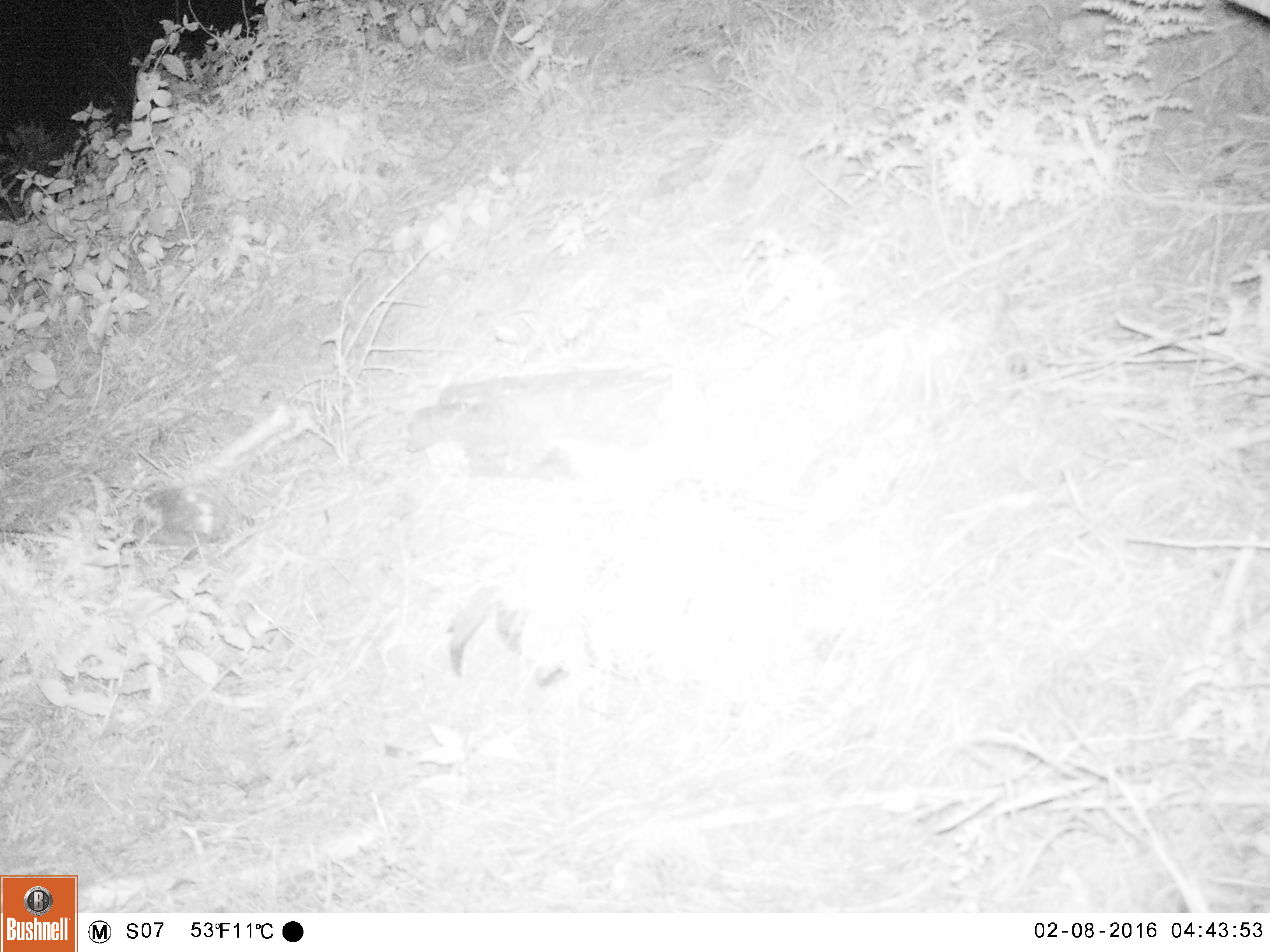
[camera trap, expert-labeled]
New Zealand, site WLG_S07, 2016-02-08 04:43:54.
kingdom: Animalia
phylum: Chordata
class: Mammalia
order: Eulipotyphla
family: Erinaceidae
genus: Erinaceus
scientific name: Erinaceus europaeus europaeus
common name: european hedgehog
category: hedgehog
Hedgehog (european hedgehog) (Erinaceus europaeus europaeus).